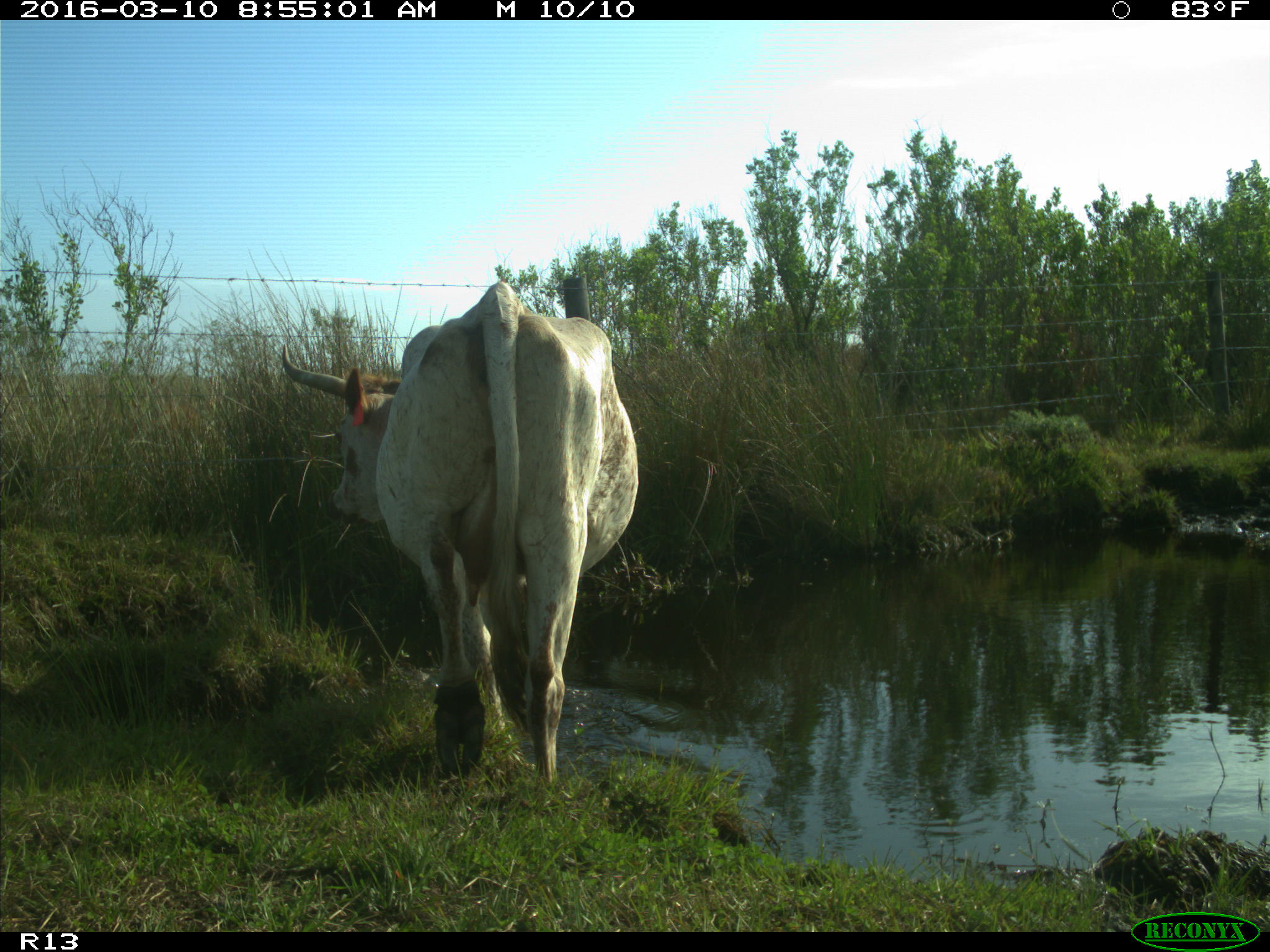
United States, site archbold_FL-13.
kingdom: Animalia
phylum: Chordata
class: Mammalia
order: Artiodactyla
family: Bovidae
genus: Bos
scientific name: Bos taurus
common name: domestic cow